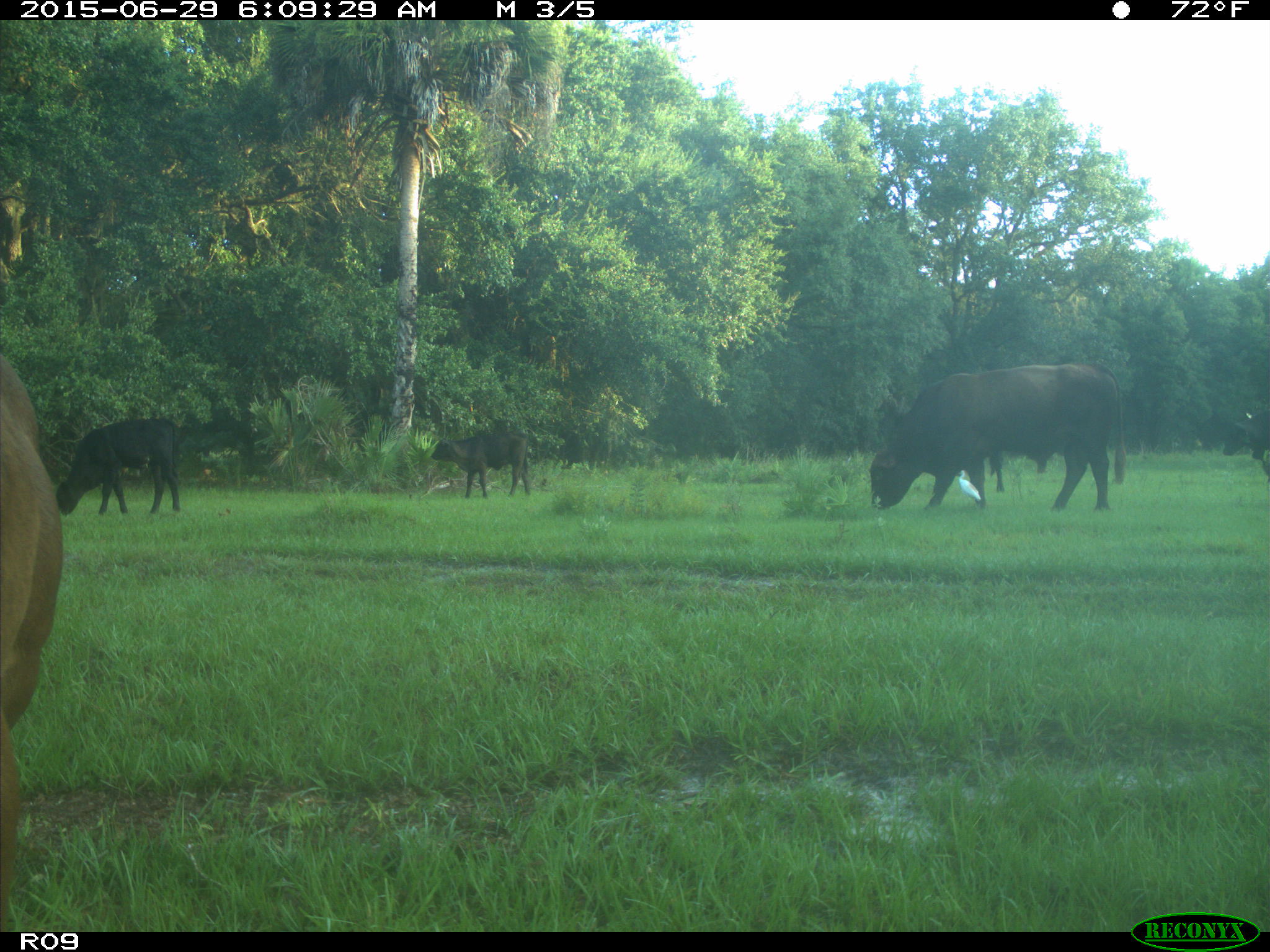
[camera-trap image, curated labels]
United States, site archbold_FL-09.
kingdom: Animalia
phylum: Chordata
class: Mammalia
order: Artiodactyla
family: Bovidae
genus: Bos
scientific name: Bos taurus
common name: domestic cow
Bos taurus (domestic cow).